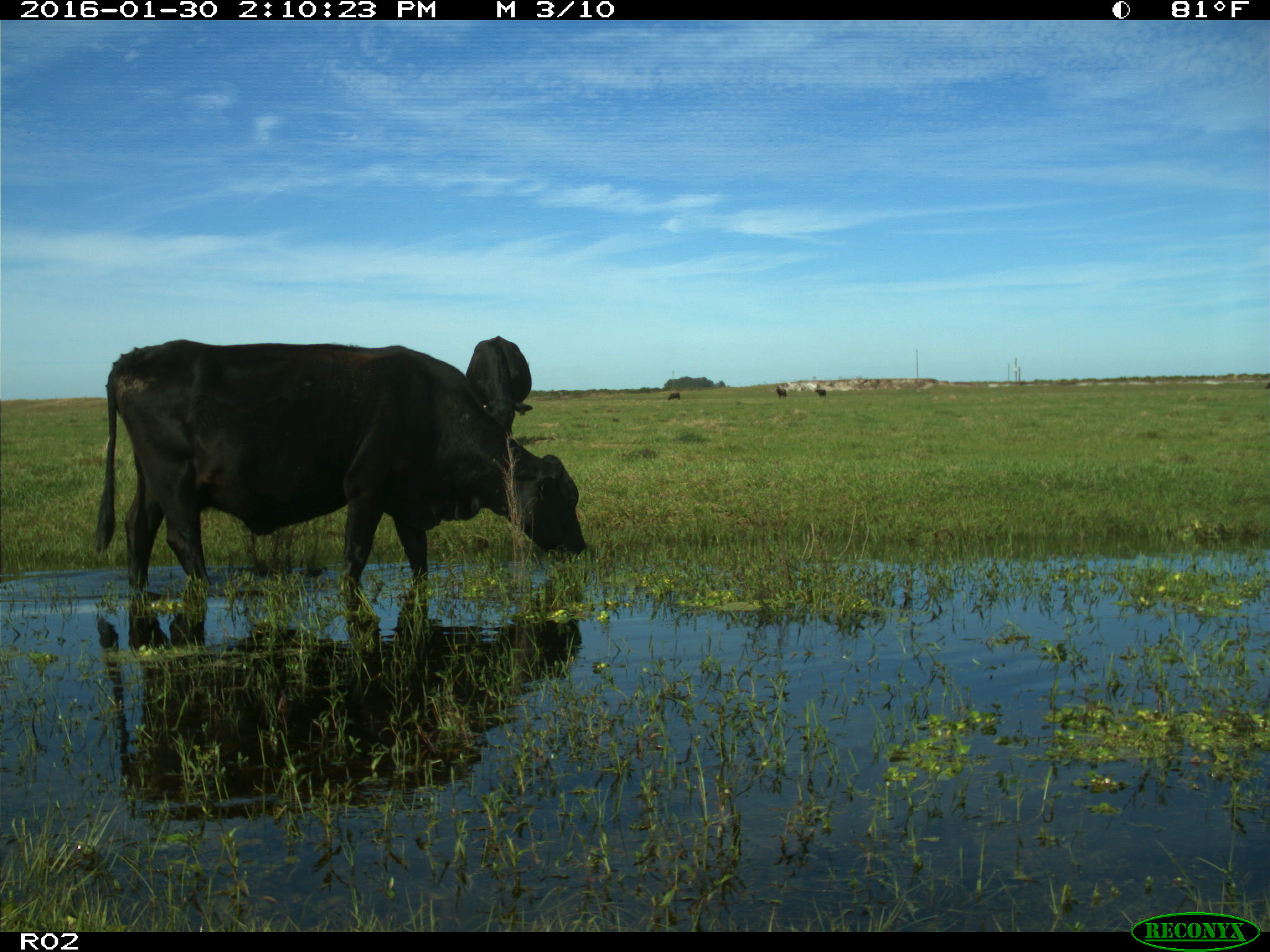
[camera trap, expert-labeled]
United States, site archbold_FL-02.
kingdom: Animalia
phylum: Chordata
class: Mammalia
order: Artiodactyla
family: Bovidae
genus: Bos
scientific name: Bos taurus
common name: domestic cow